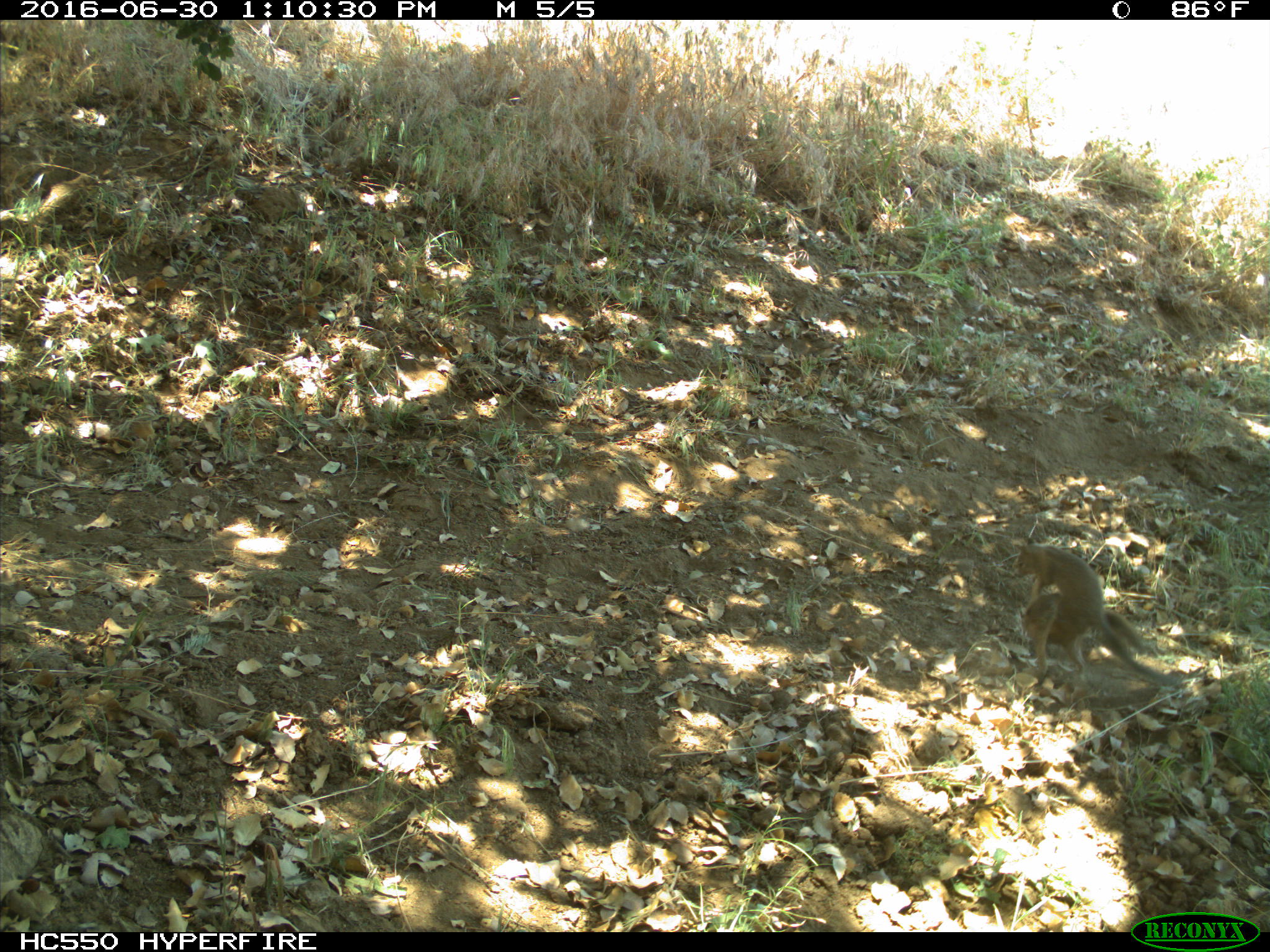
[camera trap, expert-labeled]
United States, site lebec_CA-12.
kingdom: Animalia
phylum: Chordata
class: Mammalia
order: Rodentia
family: Sciuridae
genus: Otospermophilus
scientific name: Otospermophilus beecheyi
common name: california ground squirrel